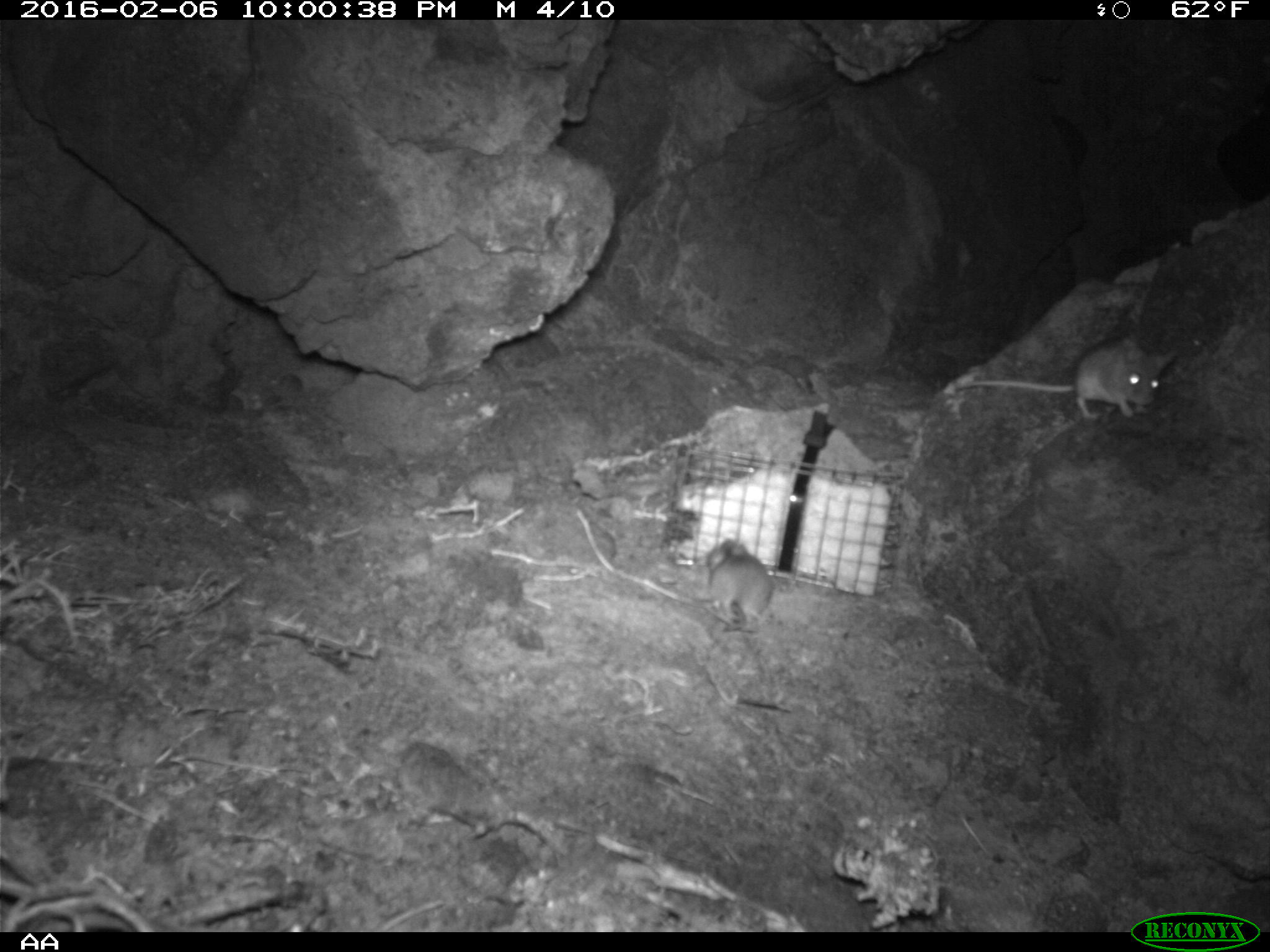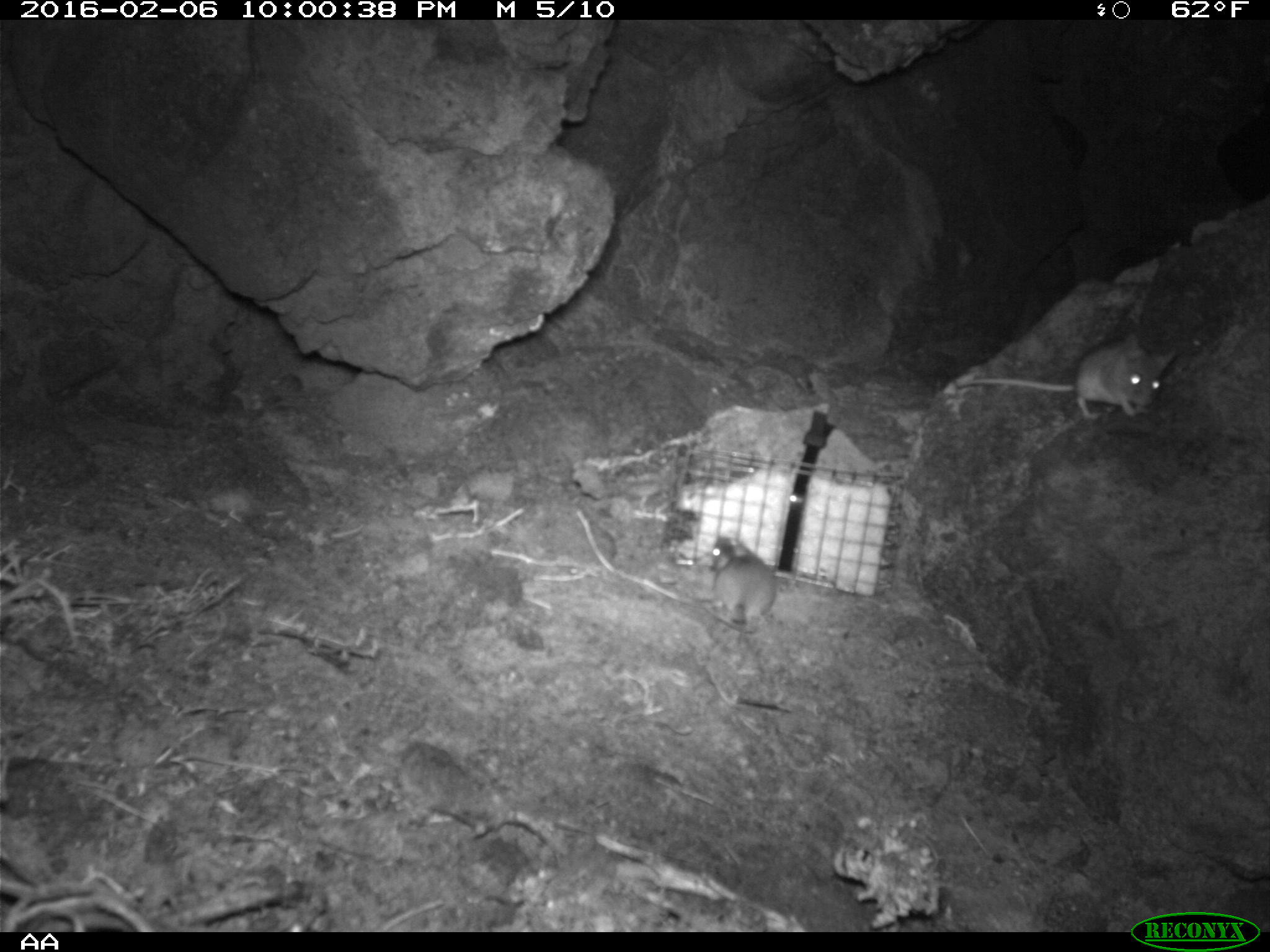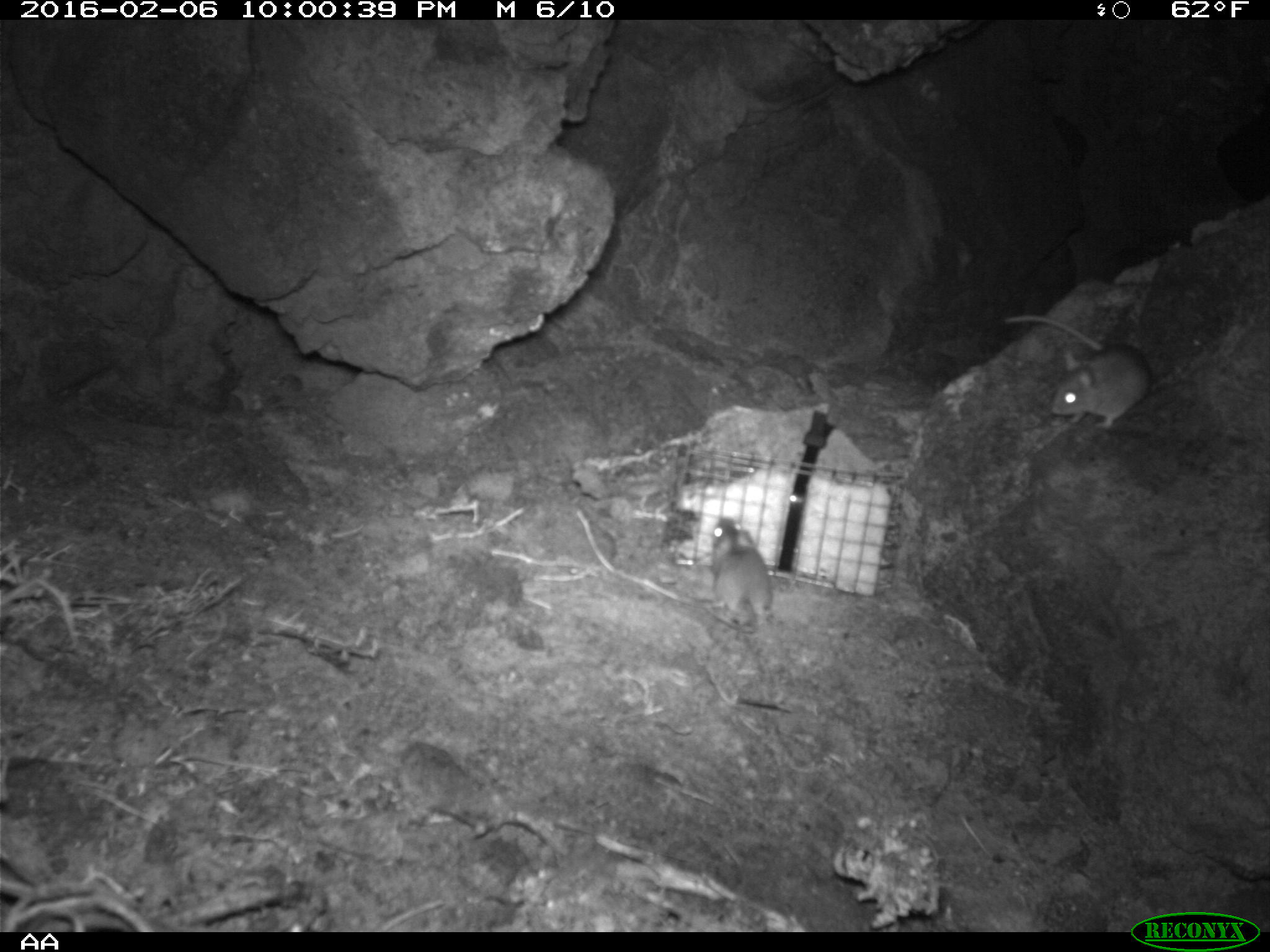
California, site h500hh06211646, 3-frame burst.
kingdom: Animalia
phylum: Chordata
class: Mammalia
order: Rodentia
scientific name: Rodentia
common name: rodent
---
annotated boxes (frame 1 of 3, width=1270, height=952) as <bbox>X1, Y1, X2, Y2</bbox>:
rodent: <bbox>952, 337, 1179, 420</bbox>; <bbox>704, 538, 776, 632</bbox>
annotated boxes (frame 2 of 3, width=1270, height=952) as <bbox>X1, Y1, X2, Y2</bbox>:
rodent: <bbox>954, 334, 1178, 419</bbox>; <bbox>699, 536, 776, 633</bbox>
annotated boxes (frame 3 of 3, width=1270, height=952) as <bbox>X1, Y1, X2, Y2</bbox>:
rodent: <bbox>1001, 315, 1152, 428</bbox>; <bbox>700, 514, 775, 630</bbox>